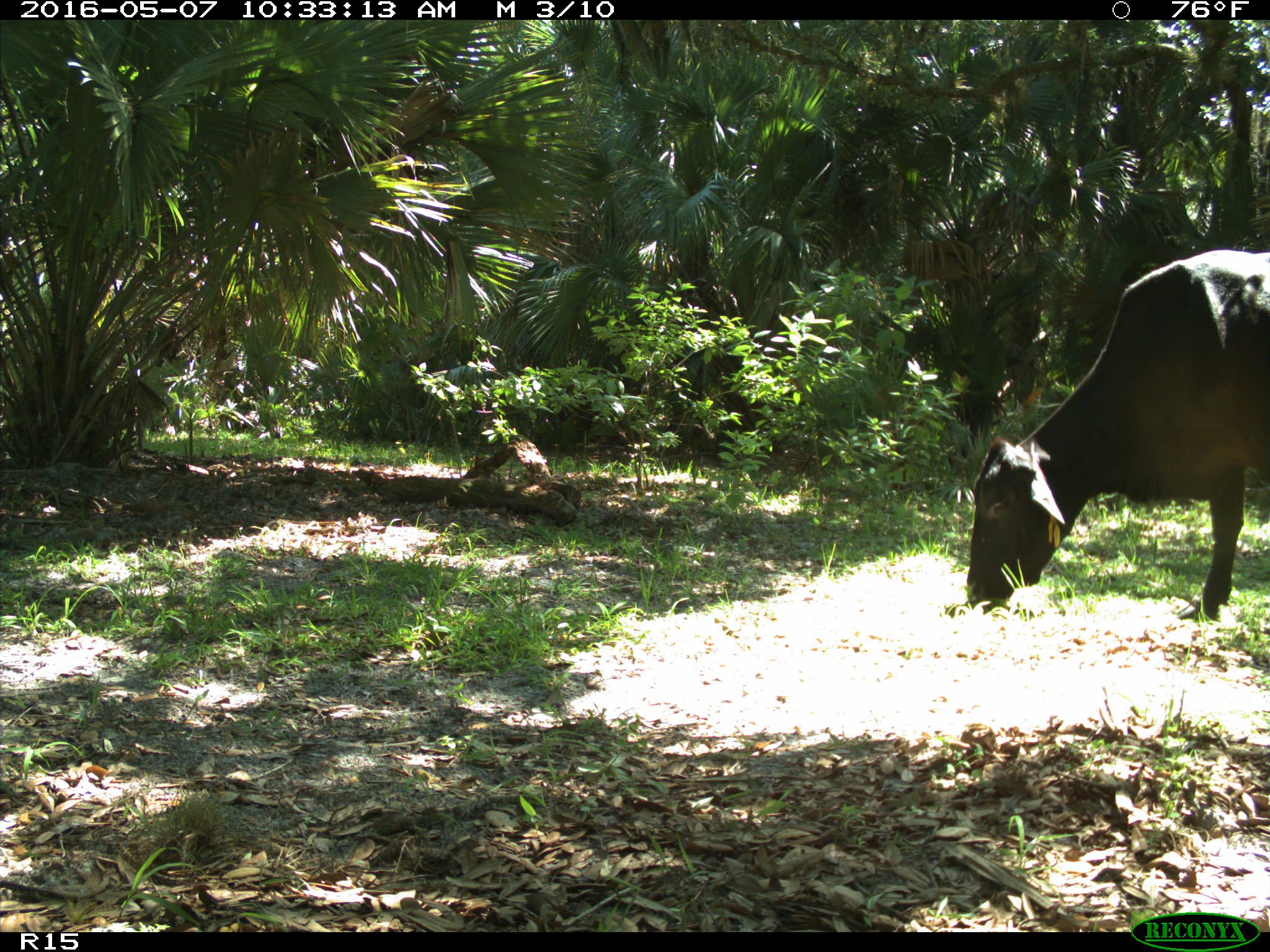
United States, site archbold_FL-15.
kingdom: Animalia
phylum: Chordata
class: Mammalia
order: Artiodactyla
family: Bovidae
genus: Bos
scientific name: Bos taurus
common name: domestic cow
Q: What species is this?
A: Bos taurus (domestic cow).